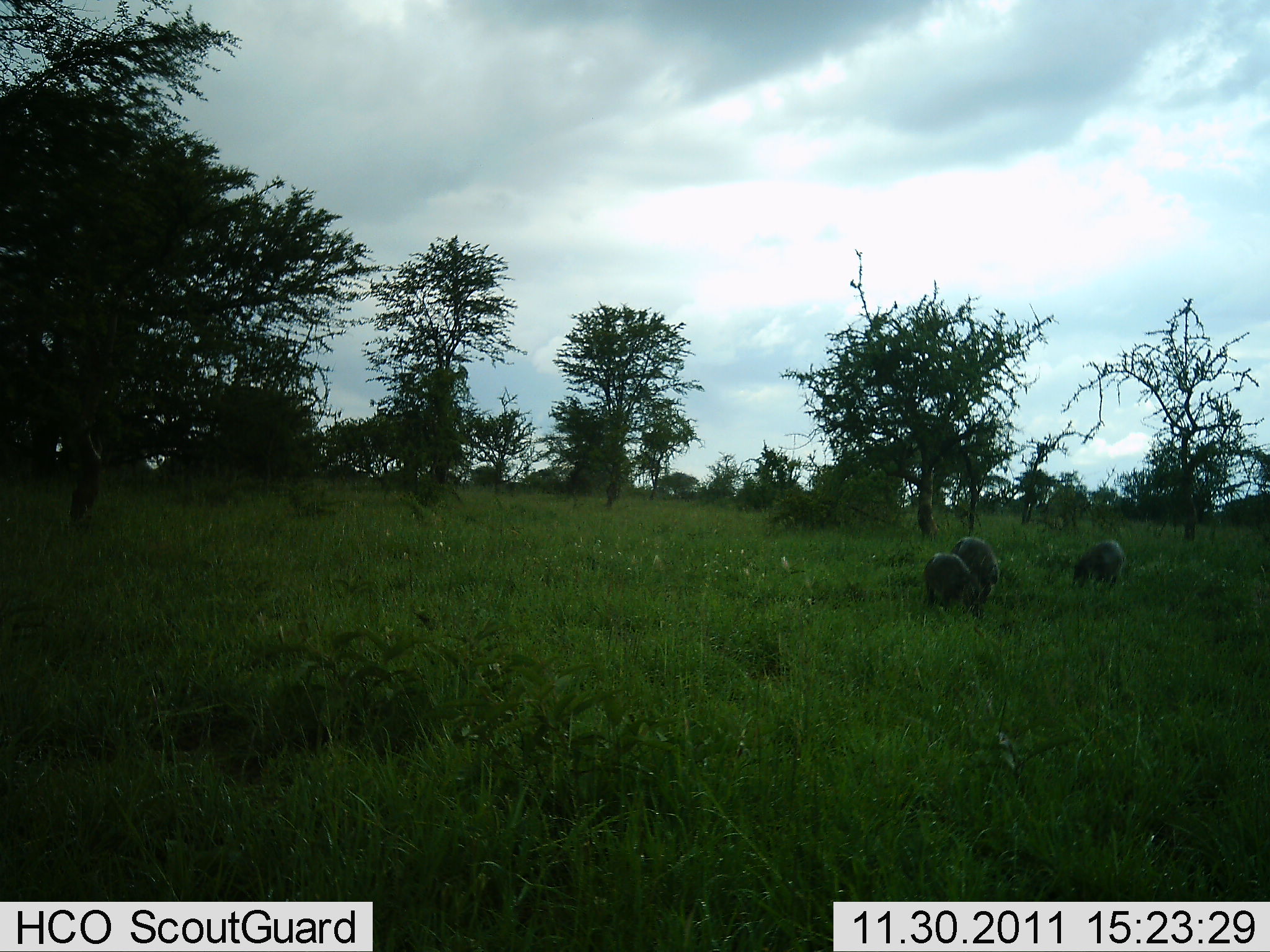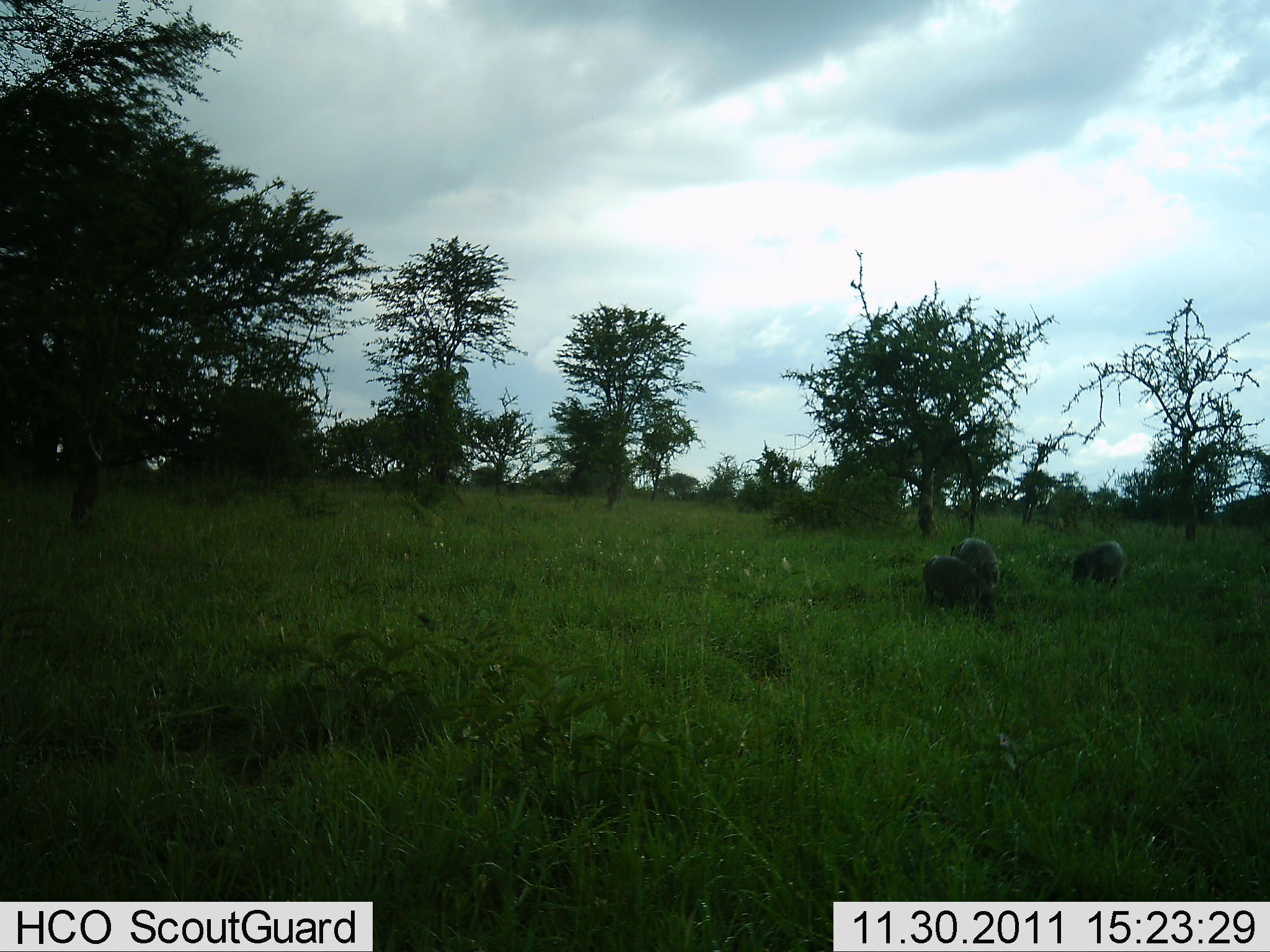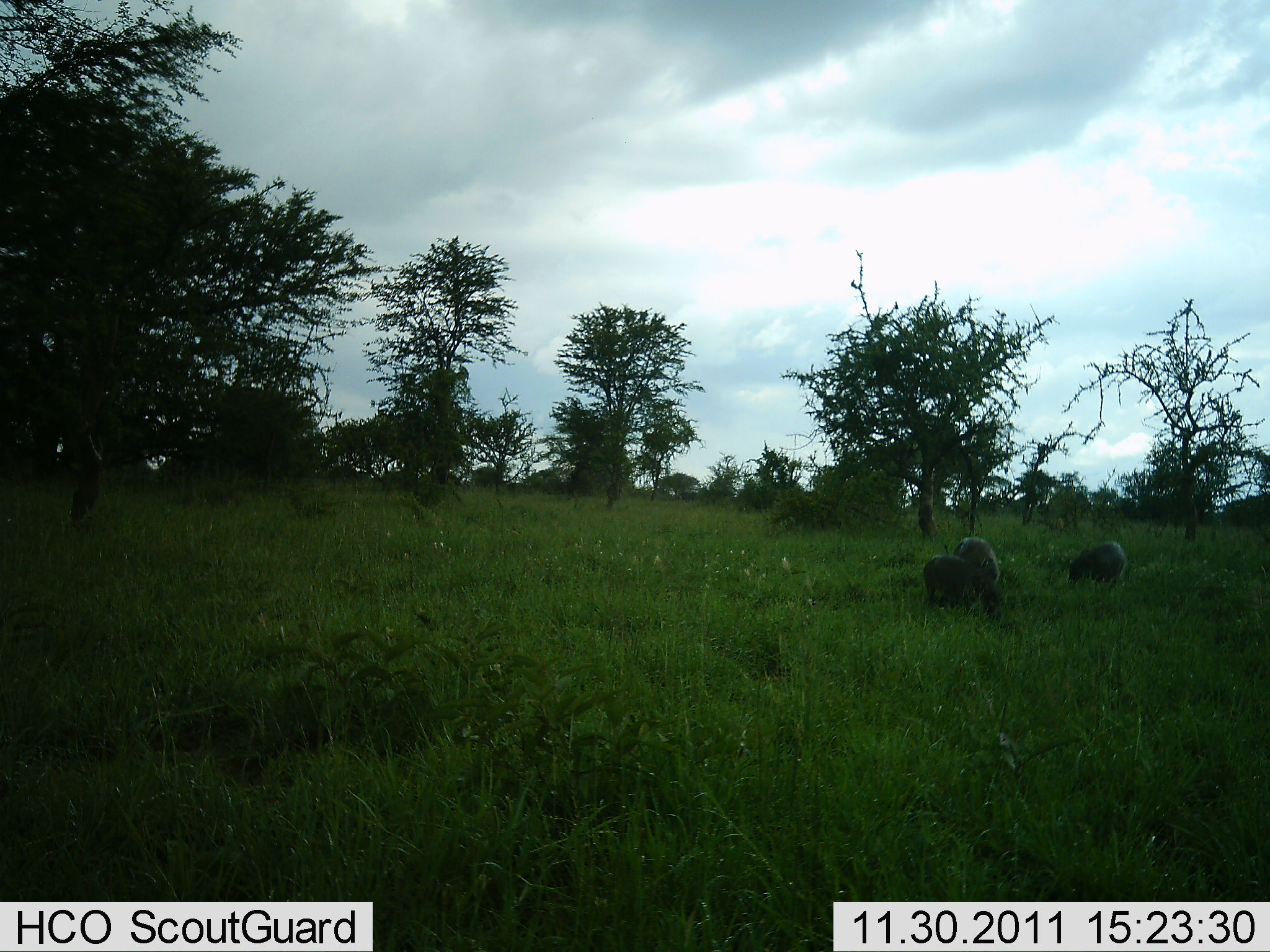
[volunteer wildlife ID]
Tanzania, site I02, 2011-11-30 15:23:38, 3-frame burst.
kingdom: Animalia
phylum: Chordata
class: Mammalia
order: Artiodactyla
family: Suidae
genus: Phacochoerus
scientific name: Phacochoerus africanus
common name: warthog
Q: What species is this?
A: Warthog (Phacochoerus africanus).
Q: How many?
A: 3.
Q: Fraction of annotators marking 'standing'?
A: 45%.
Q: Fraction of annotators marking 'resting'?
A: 0%.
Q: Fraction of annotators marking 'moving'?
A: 9%.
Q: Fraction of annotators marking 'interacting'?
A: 0%.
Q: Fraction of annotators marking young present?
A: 0%.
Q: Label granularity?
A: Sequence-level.